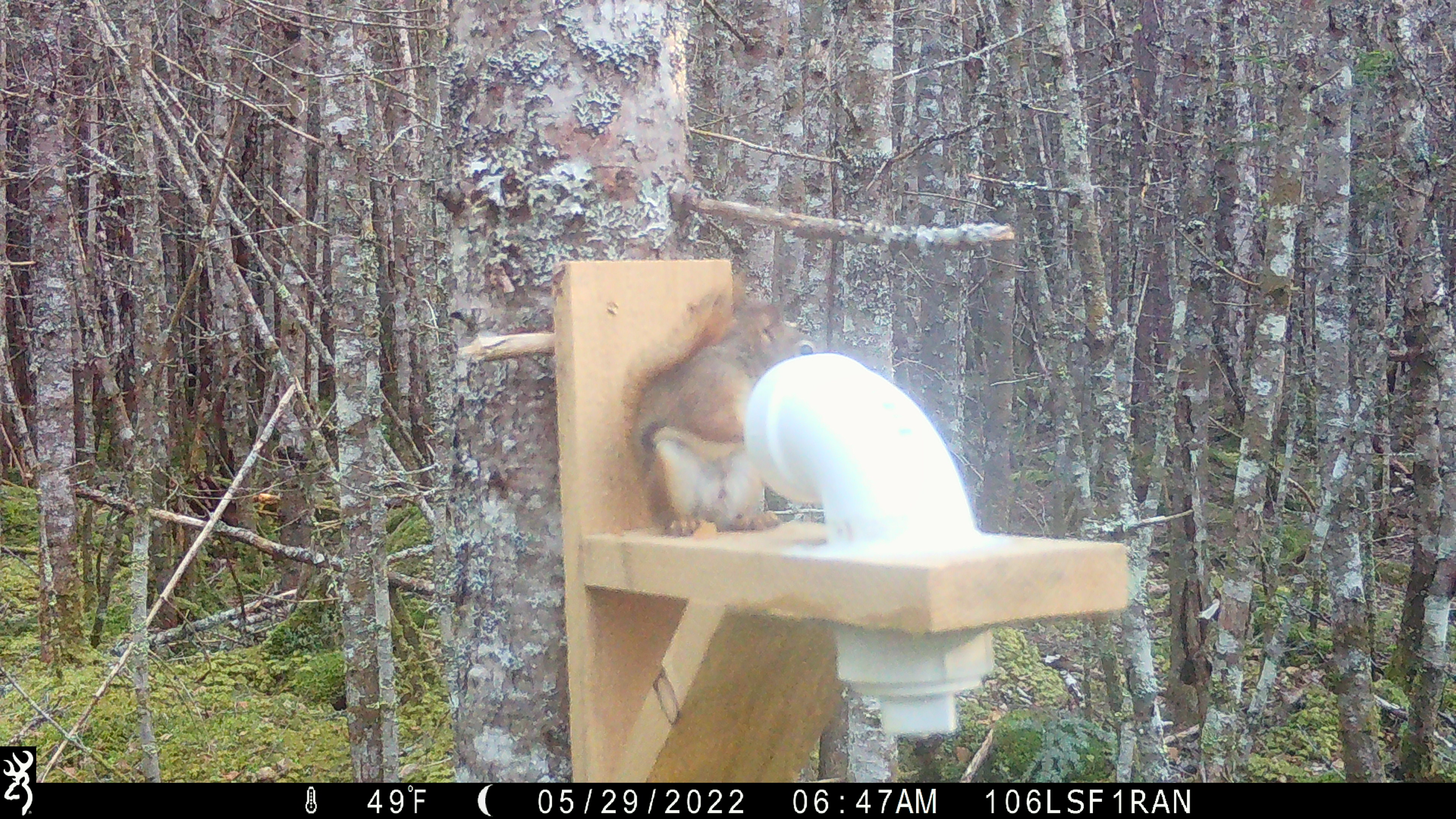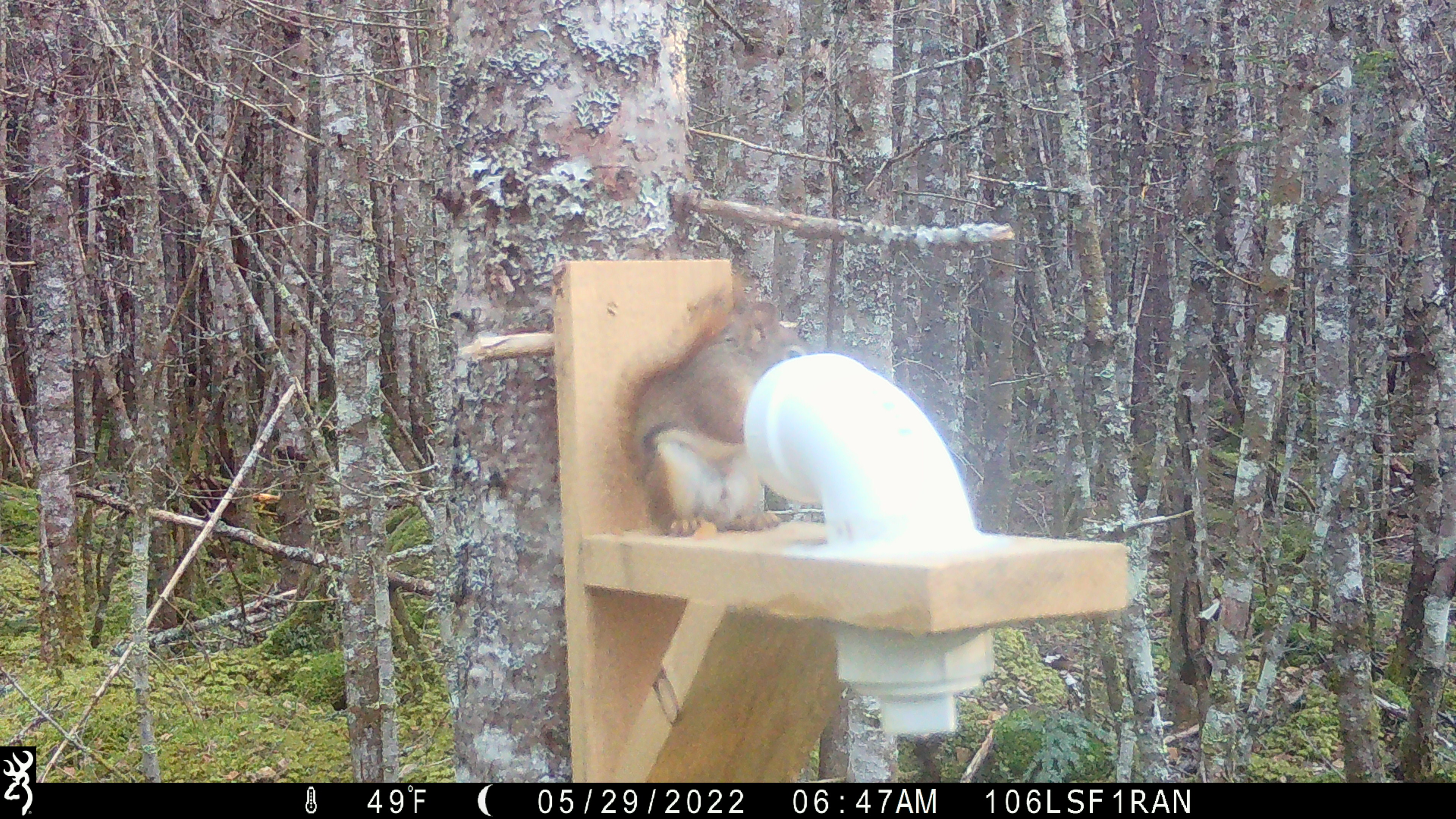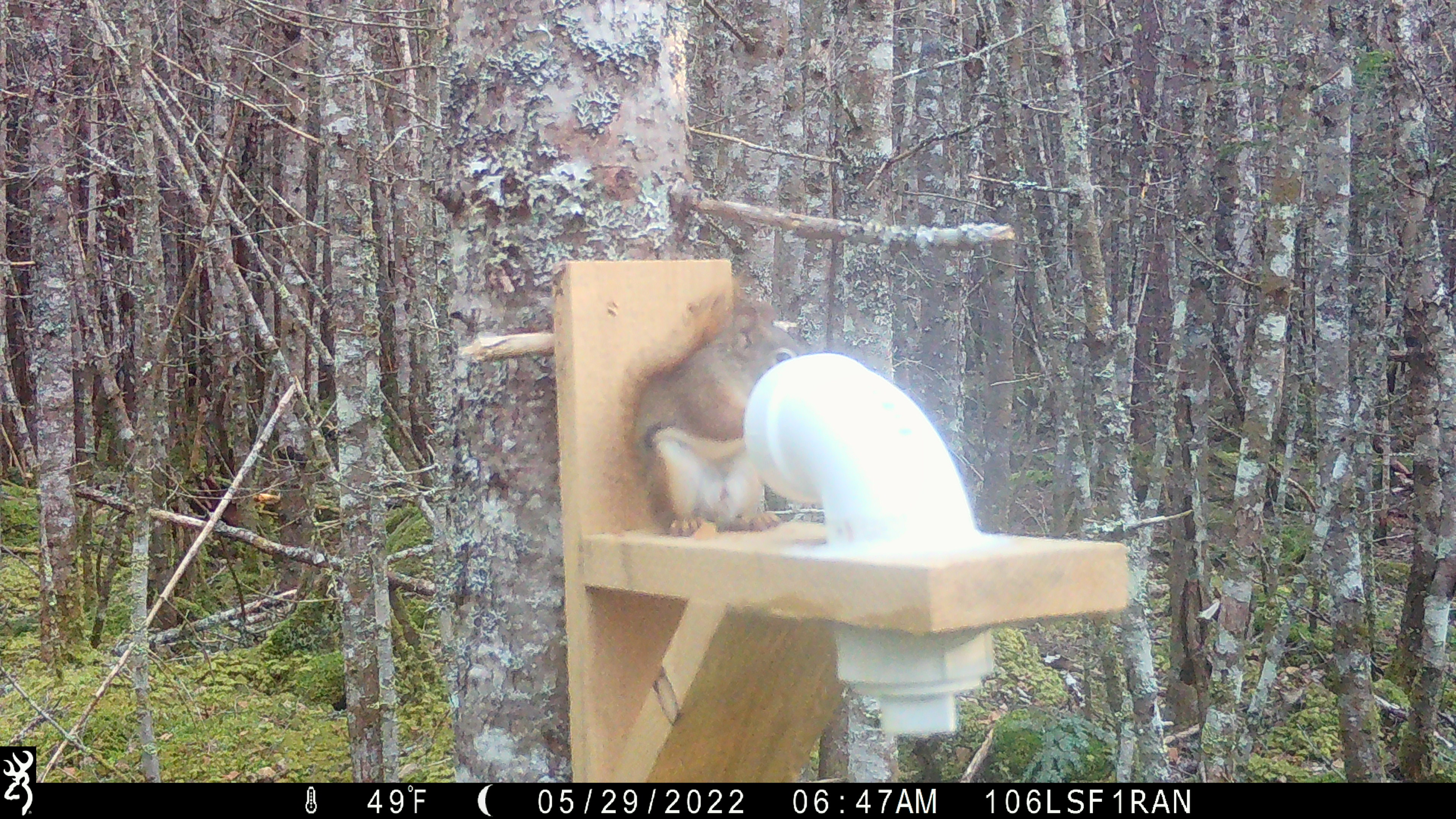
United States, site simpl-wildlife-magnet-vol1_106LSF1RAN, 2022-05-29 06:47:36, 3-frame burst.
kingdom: Animalia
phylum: Chordata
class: Mammalia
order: Rodentia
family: Sciuridae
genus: Tamiasciurus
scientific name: Tamiasciurus hudsonicus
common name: red squirrel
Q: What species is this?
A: Red squirrel (Tamiasciurus hudsonicus).